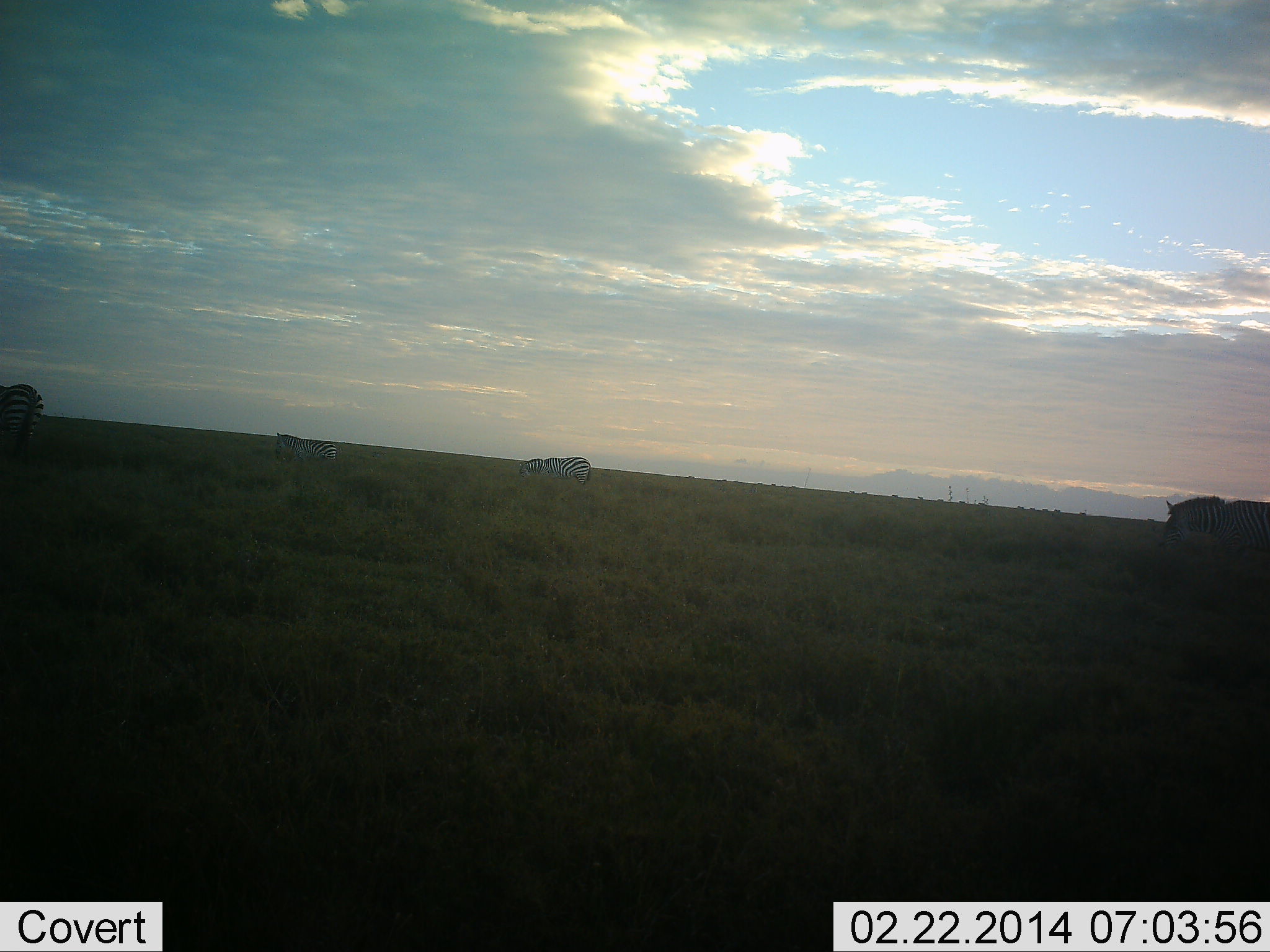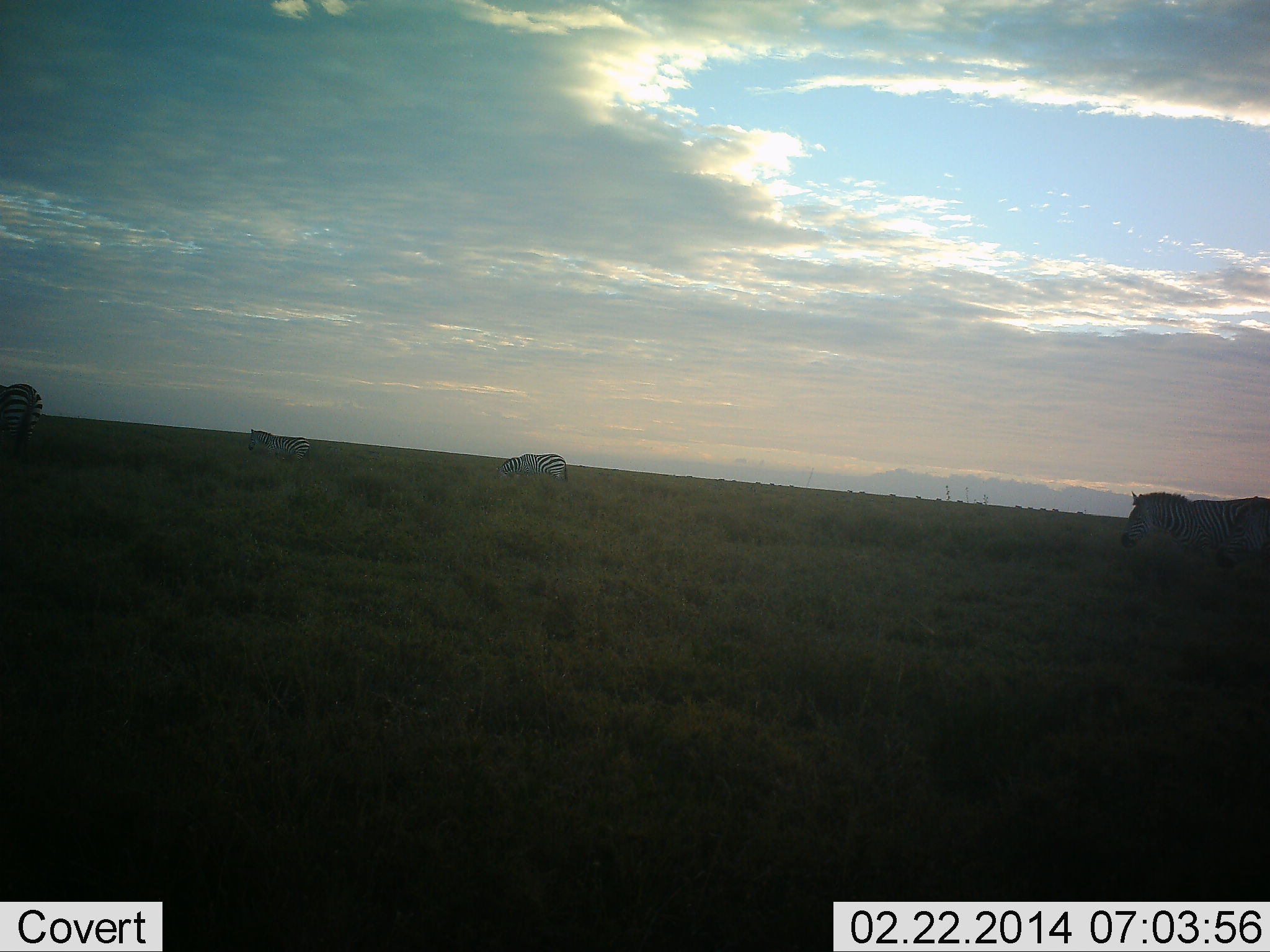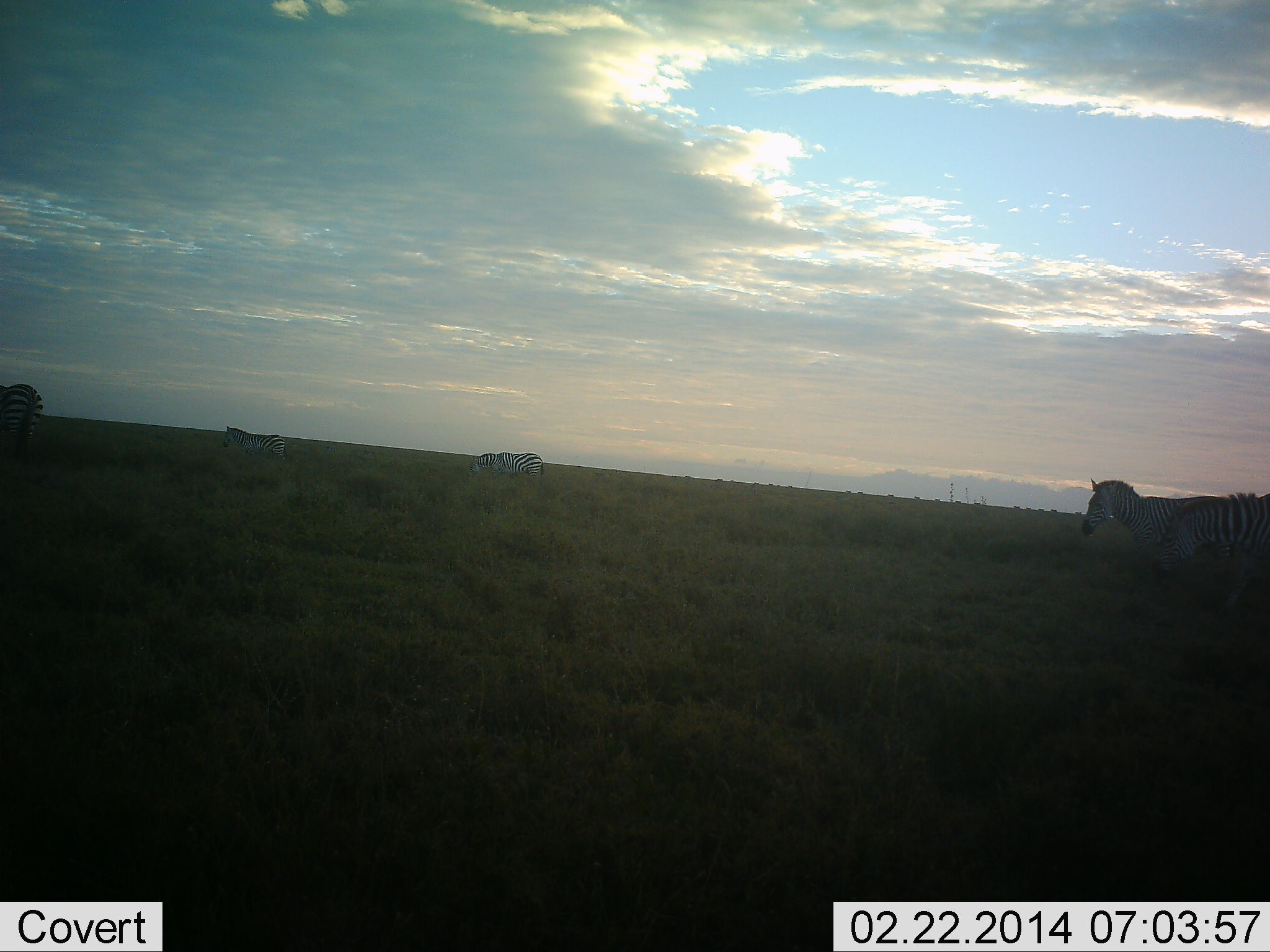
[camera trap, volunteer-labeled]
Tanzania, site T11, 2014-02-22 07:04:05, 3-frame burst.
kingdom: Animalia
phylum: Chordata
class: Mammalia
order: Perissodactyla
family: Equidae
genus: Equus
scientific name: Equus quagga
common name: plains zebra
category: zebra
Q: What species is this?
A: Zebra (plains zebra) (Equus quagga).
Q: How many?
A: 4.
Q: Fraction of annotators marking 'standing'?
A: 0%.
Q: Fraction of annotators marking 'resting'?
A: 0%.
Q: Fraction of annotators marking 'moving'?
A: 100%.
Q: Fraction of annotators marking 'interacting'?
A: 0%.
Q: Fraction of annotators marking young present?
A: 0%.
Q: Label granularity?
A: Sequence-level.